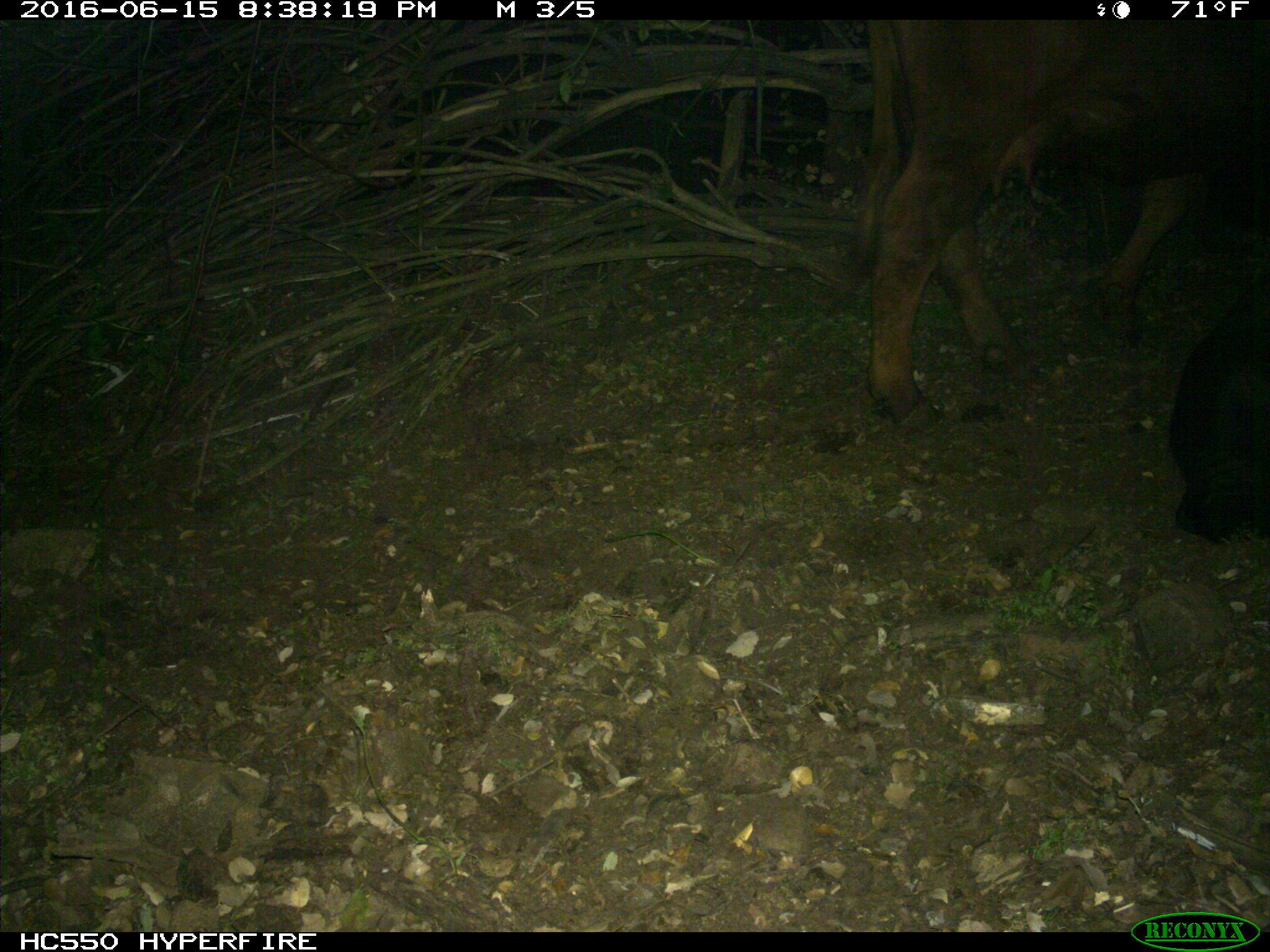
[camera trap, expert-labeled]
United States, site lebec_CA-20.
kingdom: Animalia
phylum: Chordata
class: Mammalia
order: Artiodactyla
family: Bovidae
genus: Bos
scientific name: Bos taurus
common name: domestic cow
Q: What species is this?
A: Bos taurus (domestic cow).